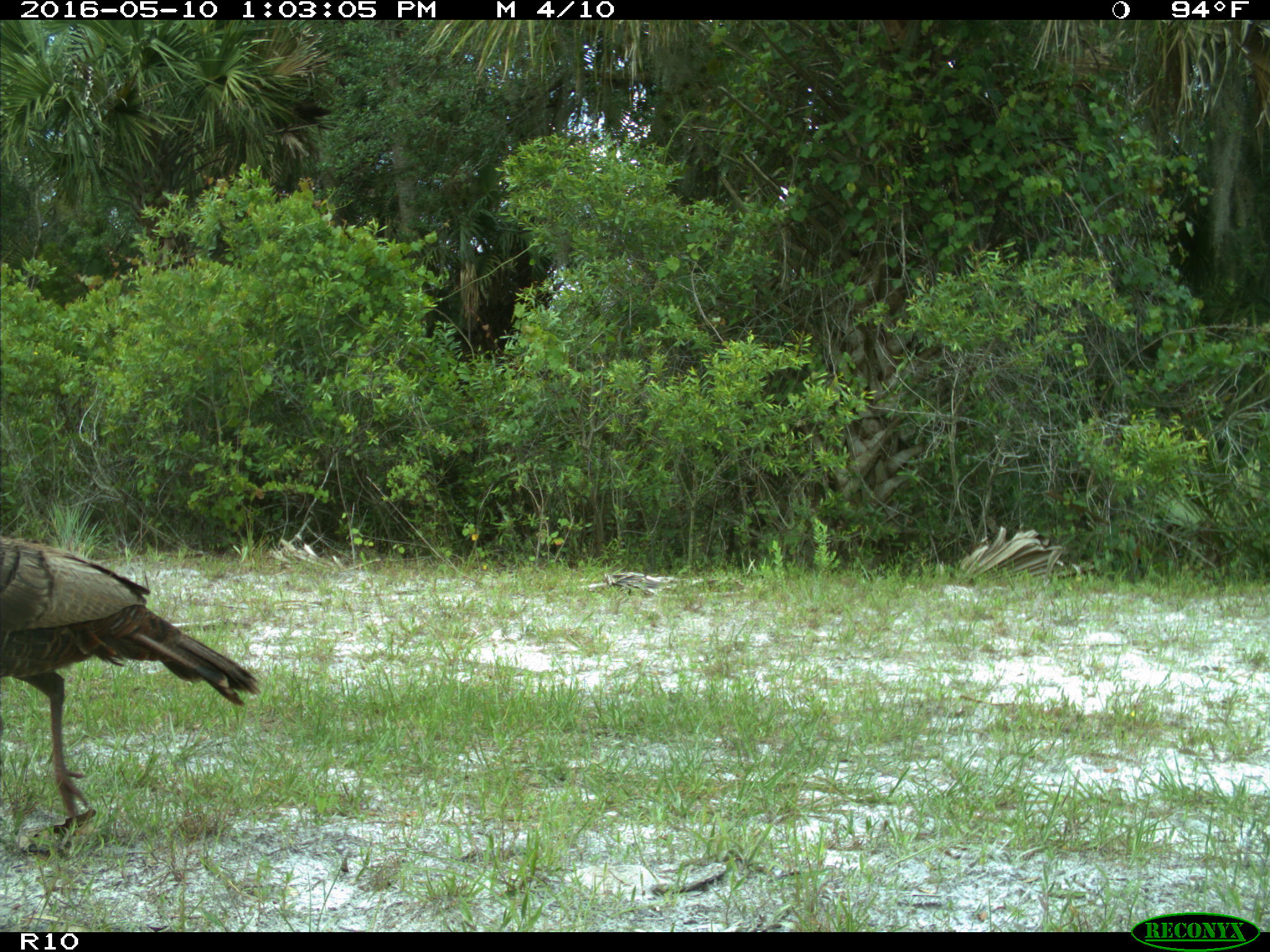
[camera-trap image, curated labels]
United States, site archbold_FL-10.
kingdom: Animalia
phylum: Chordata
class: Aves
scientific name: Aves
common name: birds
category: unidentified bird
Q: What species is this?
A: Unidentified bird (birds) (Aves).